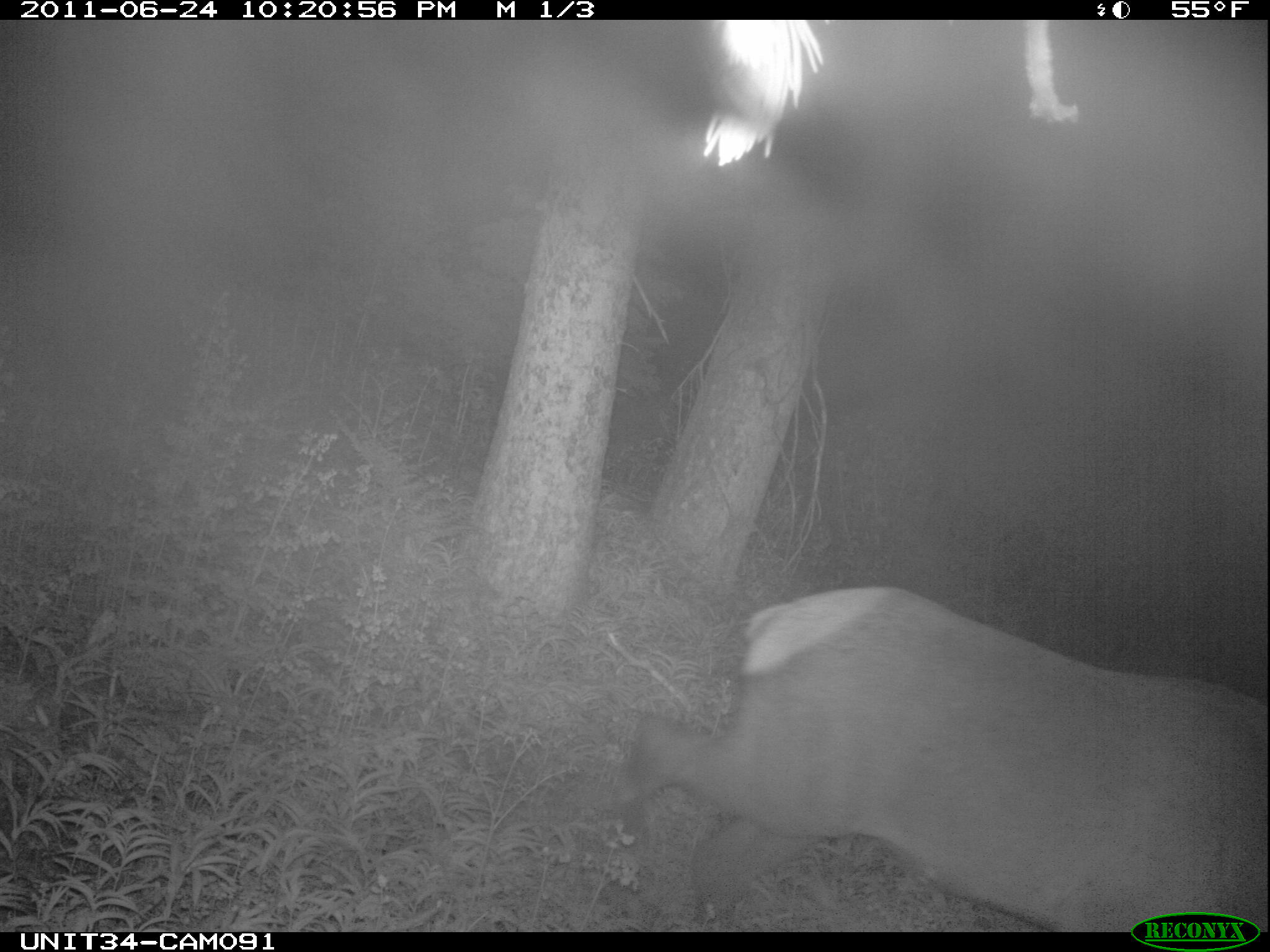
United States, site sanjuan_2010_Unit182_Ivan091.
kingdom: Animalia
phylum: Chordata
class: Mammalia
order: Artiodactyla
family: Cervidae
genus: Cervus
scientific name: Cervus elaphus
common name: red deer